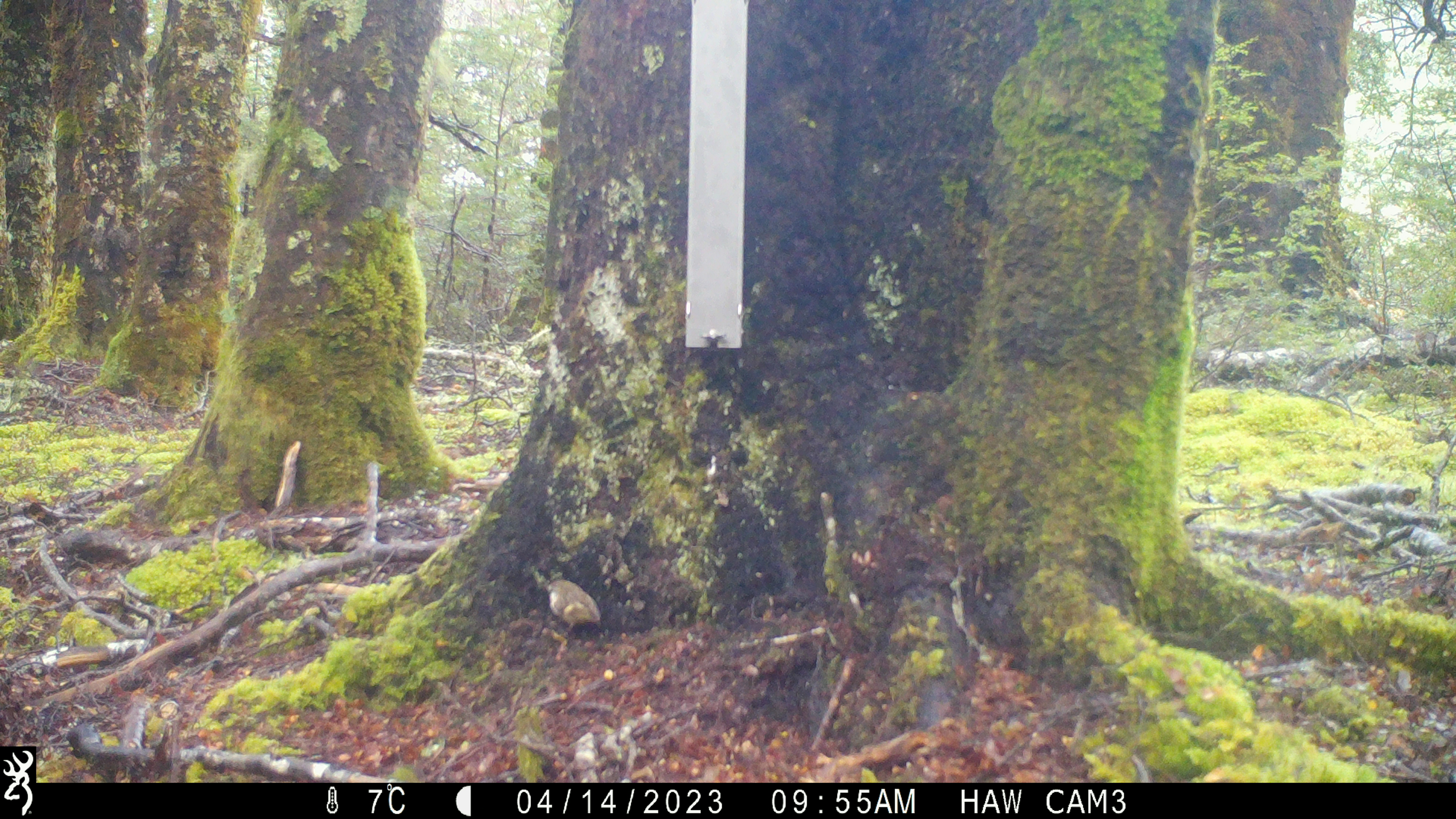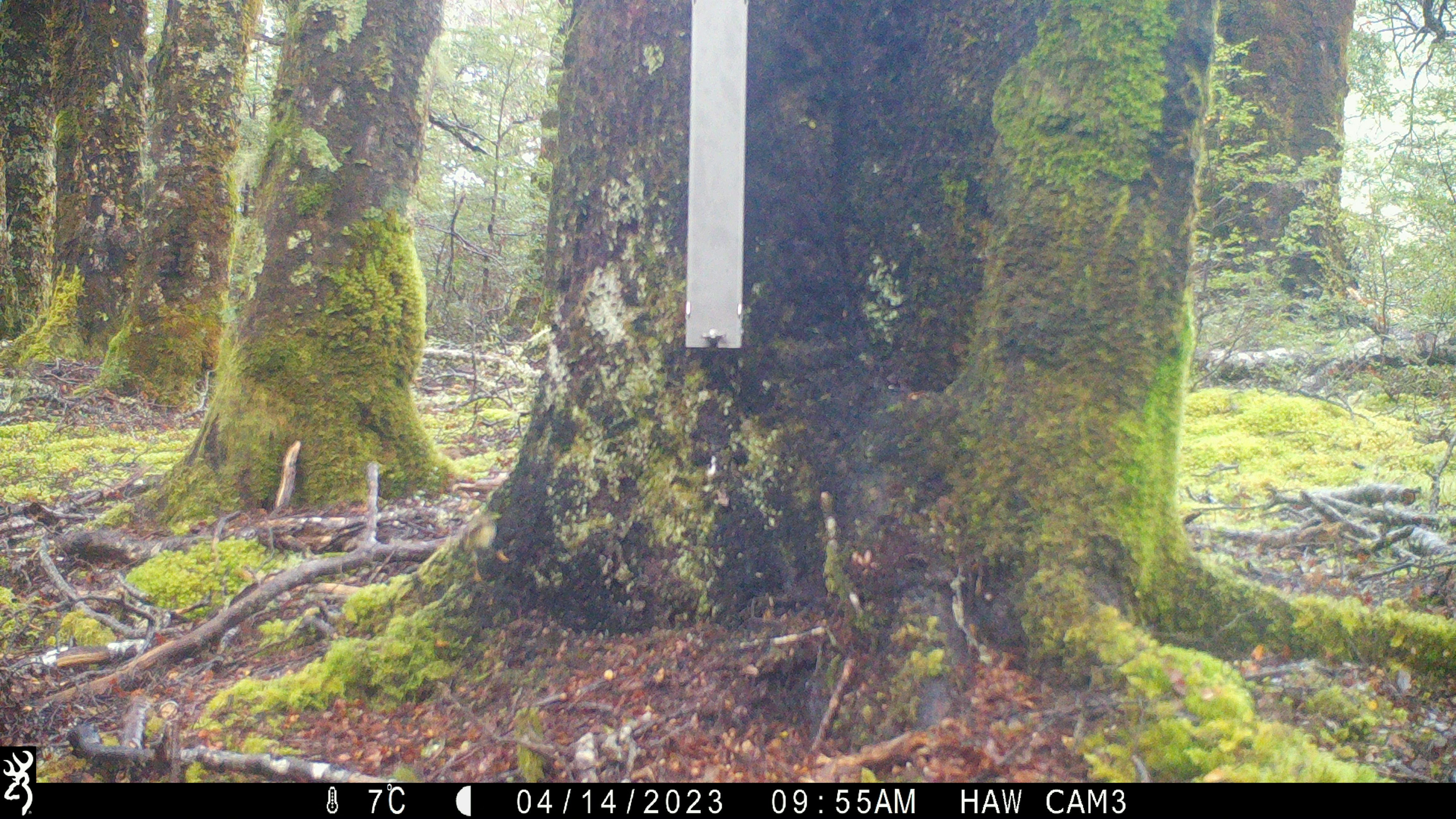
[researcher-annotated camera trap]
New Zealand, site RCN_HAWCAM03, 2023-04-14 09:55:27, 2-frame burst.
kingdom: Animalia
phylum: Chordata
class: Aves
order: Passeriformes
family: Acanthisittidae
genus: Acanthisitta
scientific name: Acanthisitta chloris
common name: rifleman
Rifleman (Acanthisitta chloris).